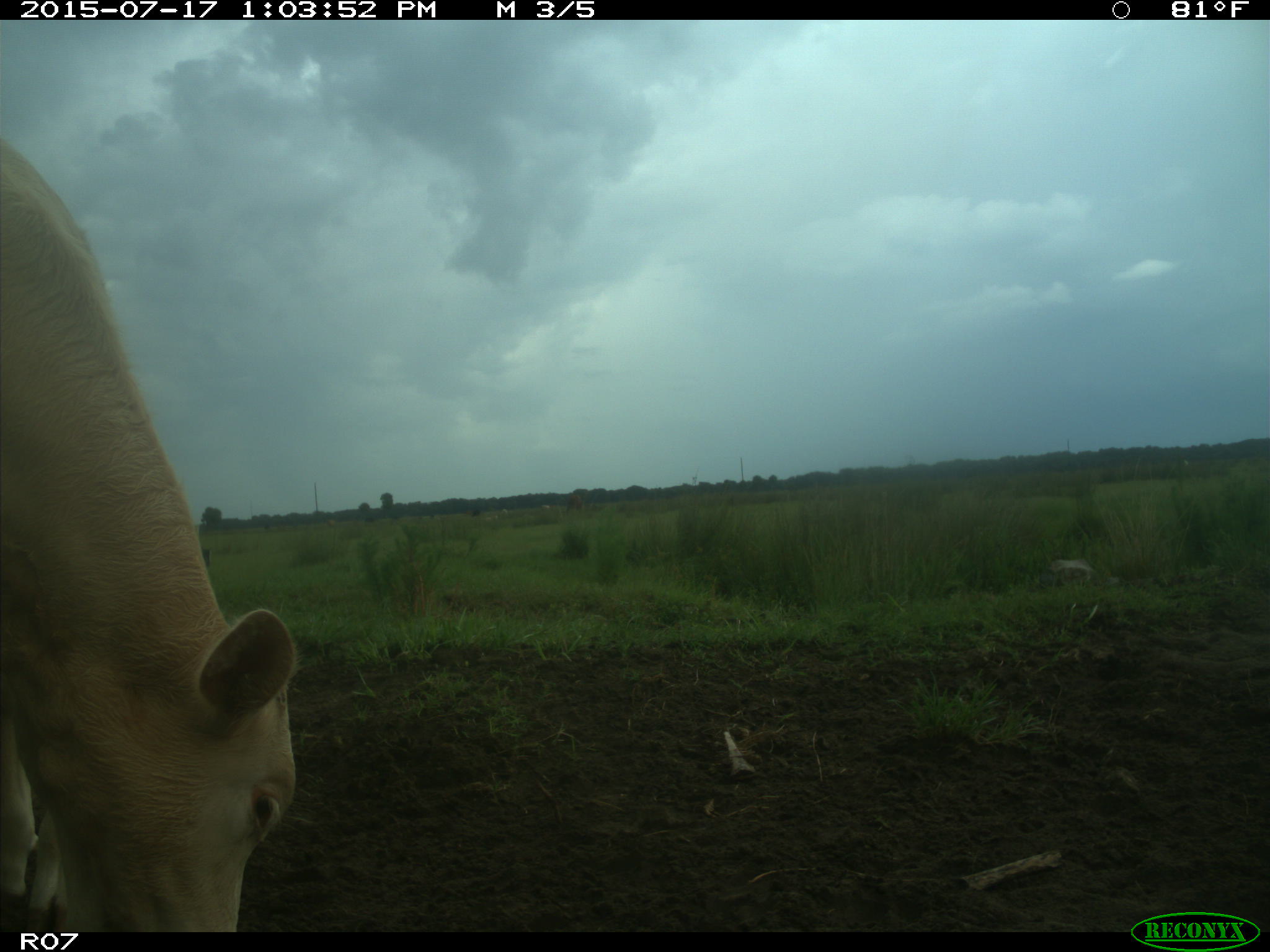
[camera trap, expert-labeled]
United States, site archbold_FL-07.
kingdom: Animalia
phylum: Chordata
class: Mammalia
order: Artiodactyla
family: Bovidae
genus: Bos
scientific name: Bos taurus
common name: domestic cow